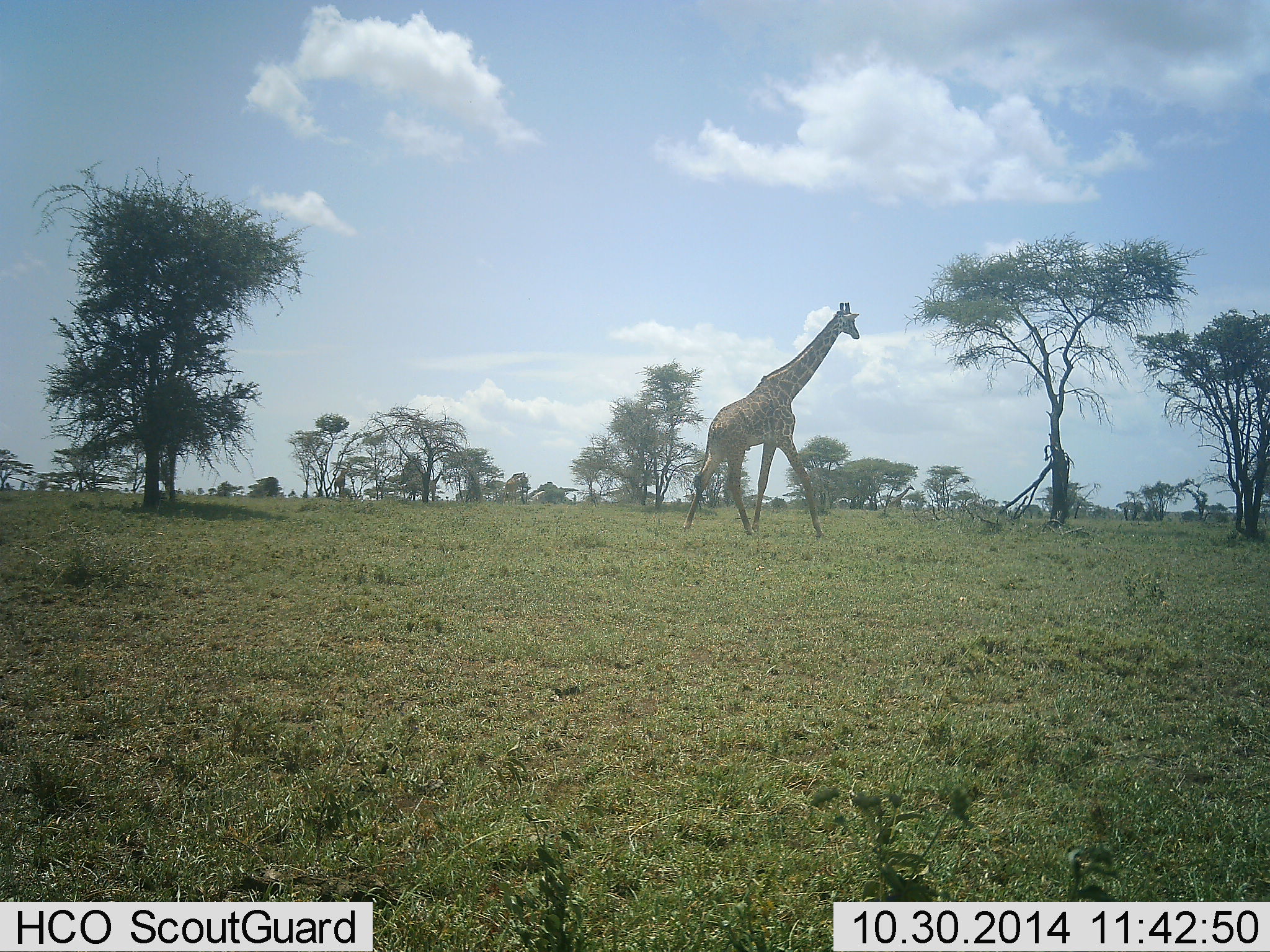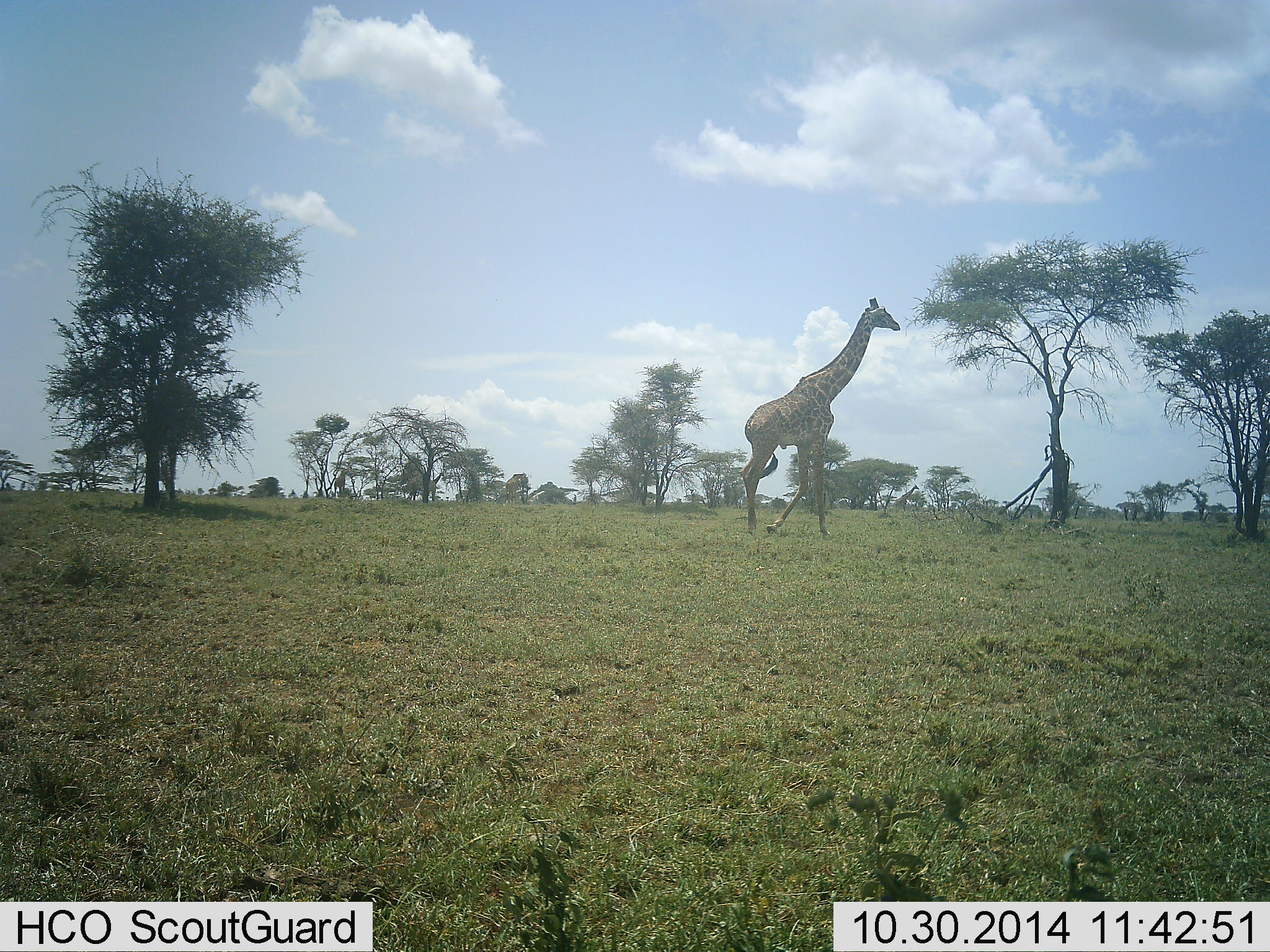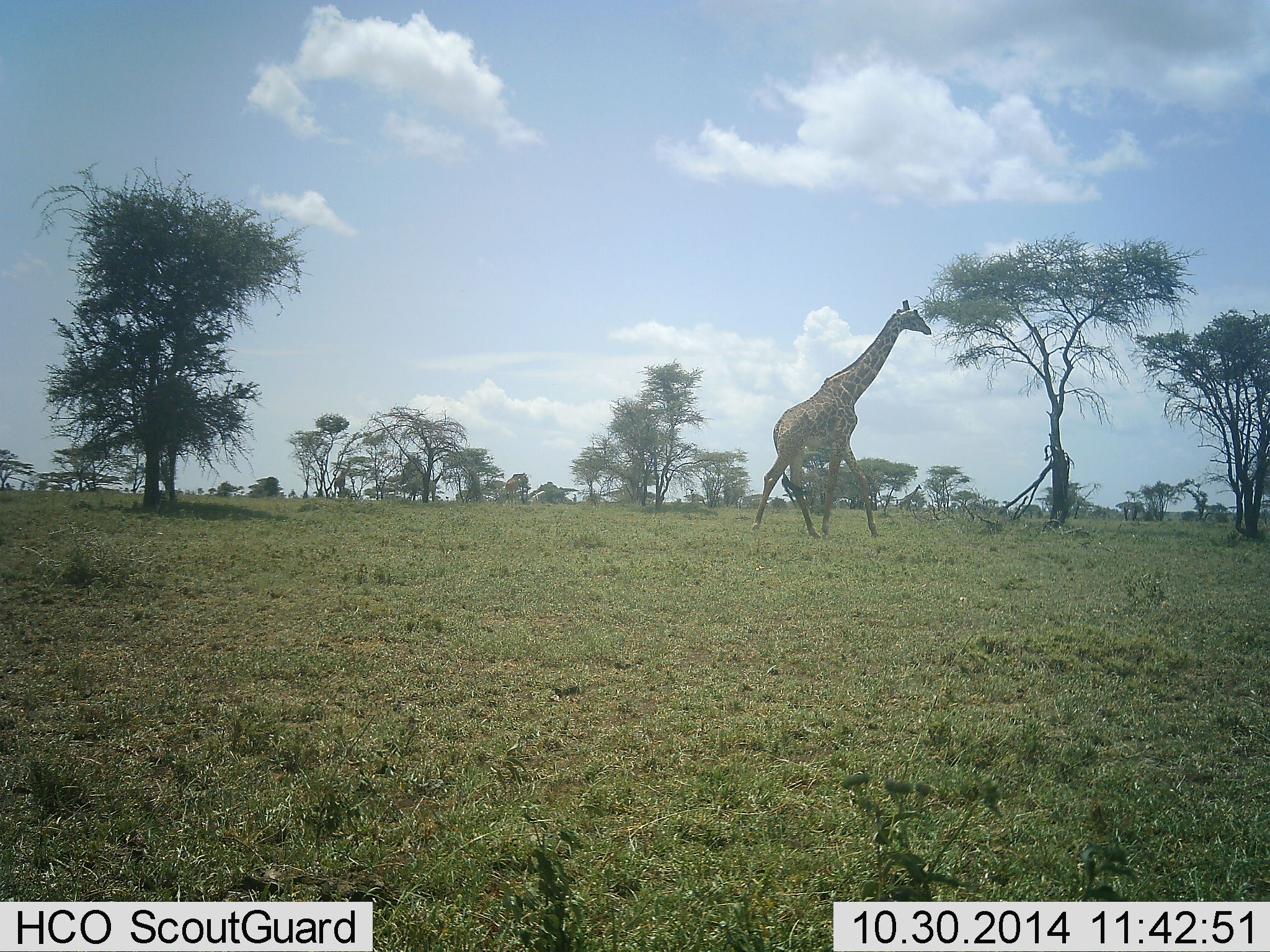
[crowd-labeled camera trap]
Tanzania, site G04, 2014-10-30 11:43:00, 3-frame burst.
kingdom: Animalia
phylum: Chordata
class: Mammalia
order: Artiodactyla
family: Giraffidae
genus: Giraffa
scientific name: Giraffa camelopardalis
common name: giraffe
Giraffe (Giraffa camelopardalis), count 1. Behavior (volunteer vote fractions): standing 20%, resting 0%, moving 80%, interacting 0%. Young present (vote fraction): 0%. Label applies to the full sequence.